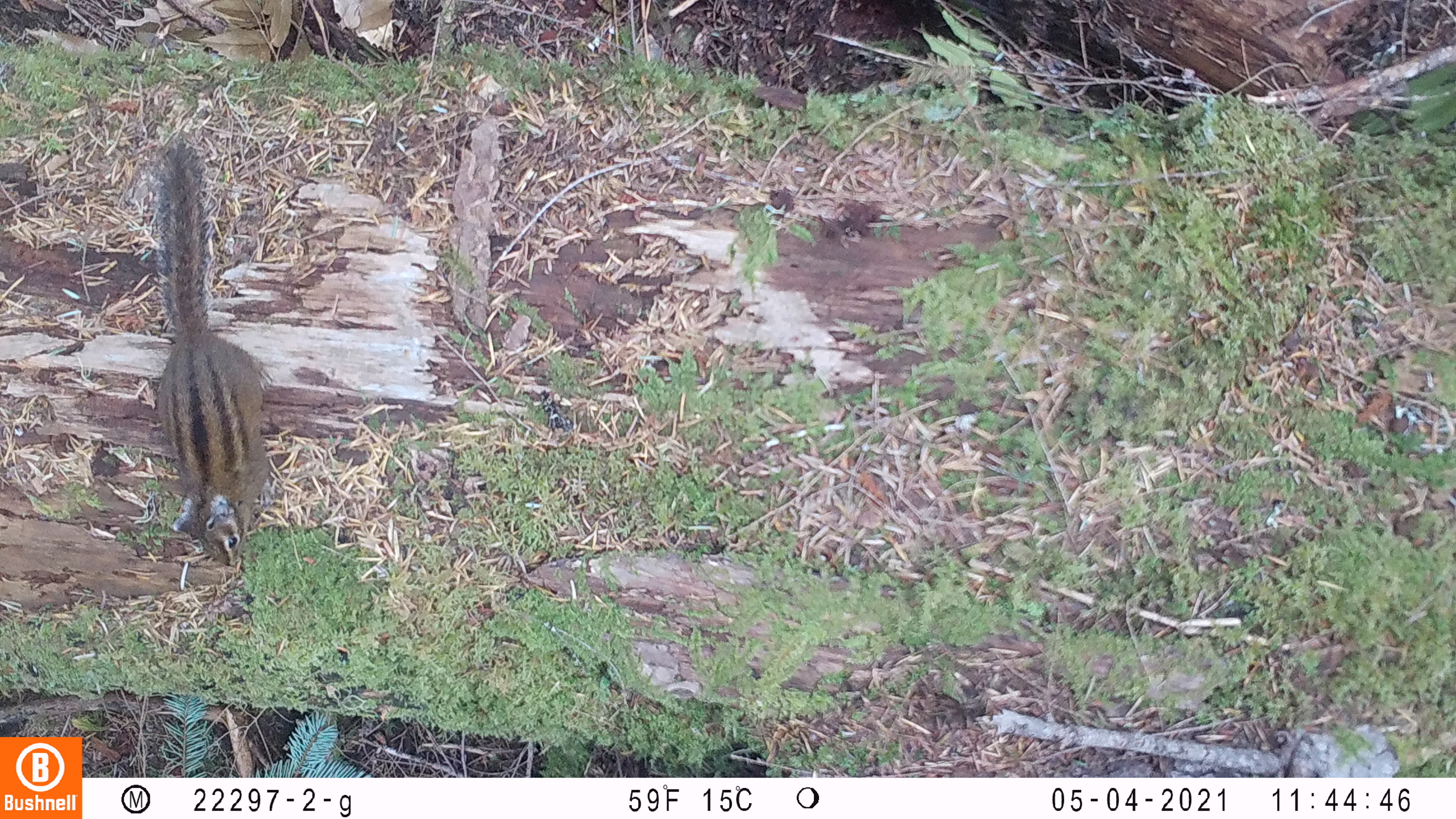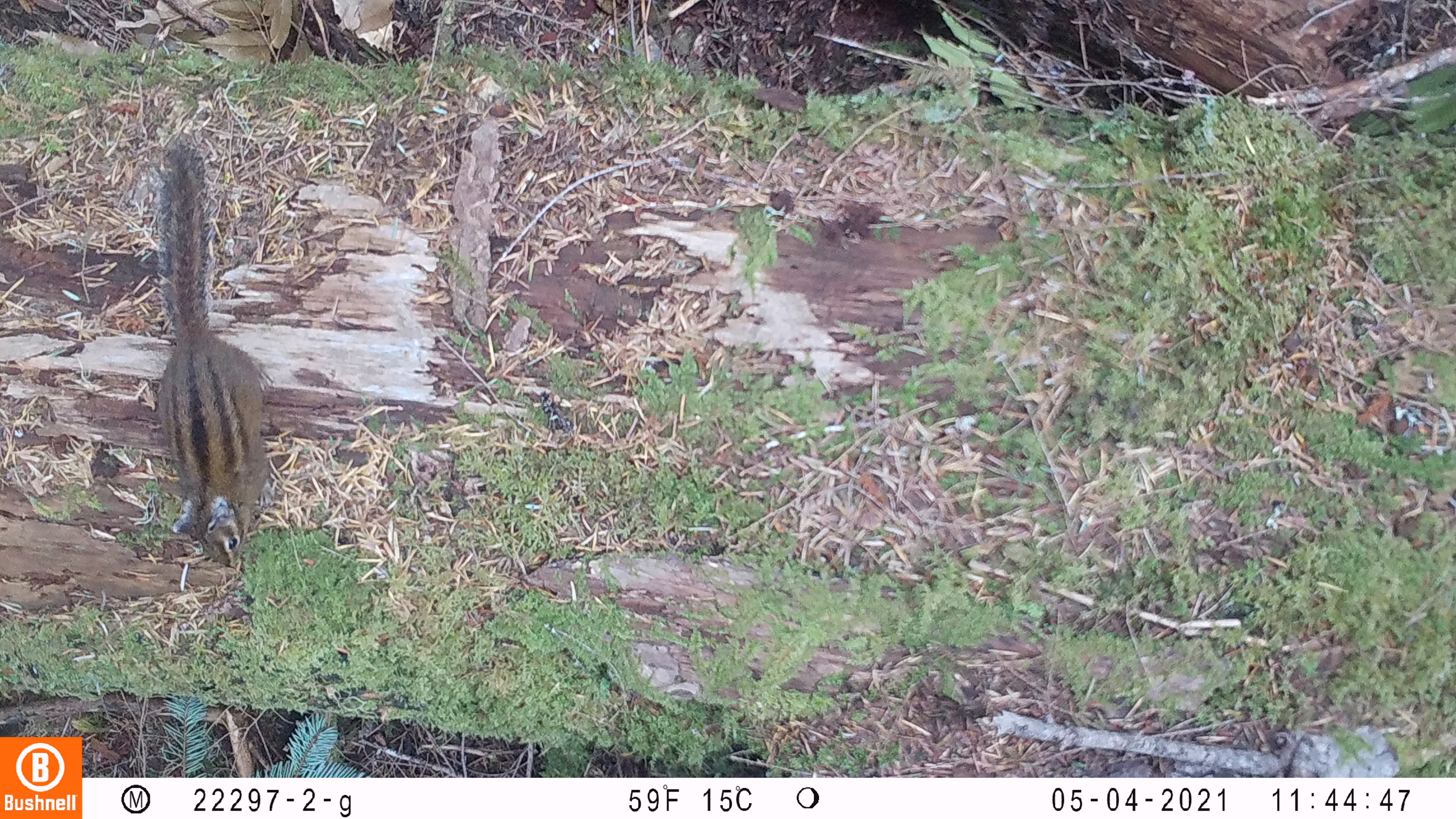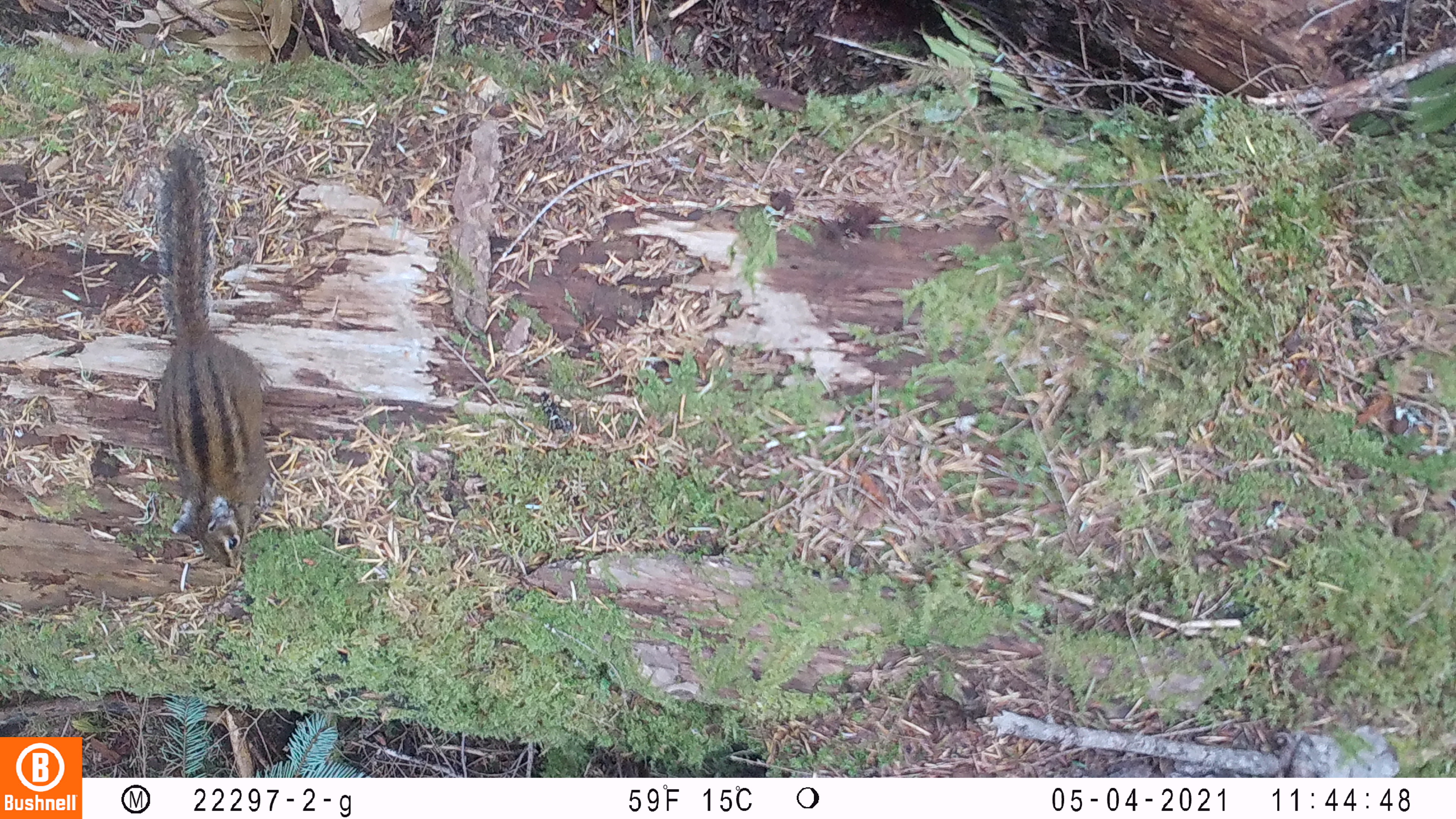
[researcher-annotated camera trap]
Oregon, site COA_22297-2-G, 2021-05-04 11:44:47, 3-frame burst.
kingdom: Animalia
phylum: Chordata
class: Mammalia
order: Rodentia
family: Sciuridae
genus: Neotamias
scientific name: Neotamias townsendii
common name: townsend's chipmunk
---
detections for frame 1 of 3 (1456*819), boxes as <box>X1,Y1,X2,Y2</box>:
townsend's chipmunk: <box>123,128,283,593</box>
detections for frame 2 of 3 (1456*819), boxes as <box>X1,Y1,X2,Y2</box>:
townsend's chipmunk: <box>107,122,285,584</box>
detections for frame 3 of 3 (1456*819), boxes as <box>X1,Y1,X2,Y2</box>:
townsend's chipmunk: <box>119,122,279,592</box>